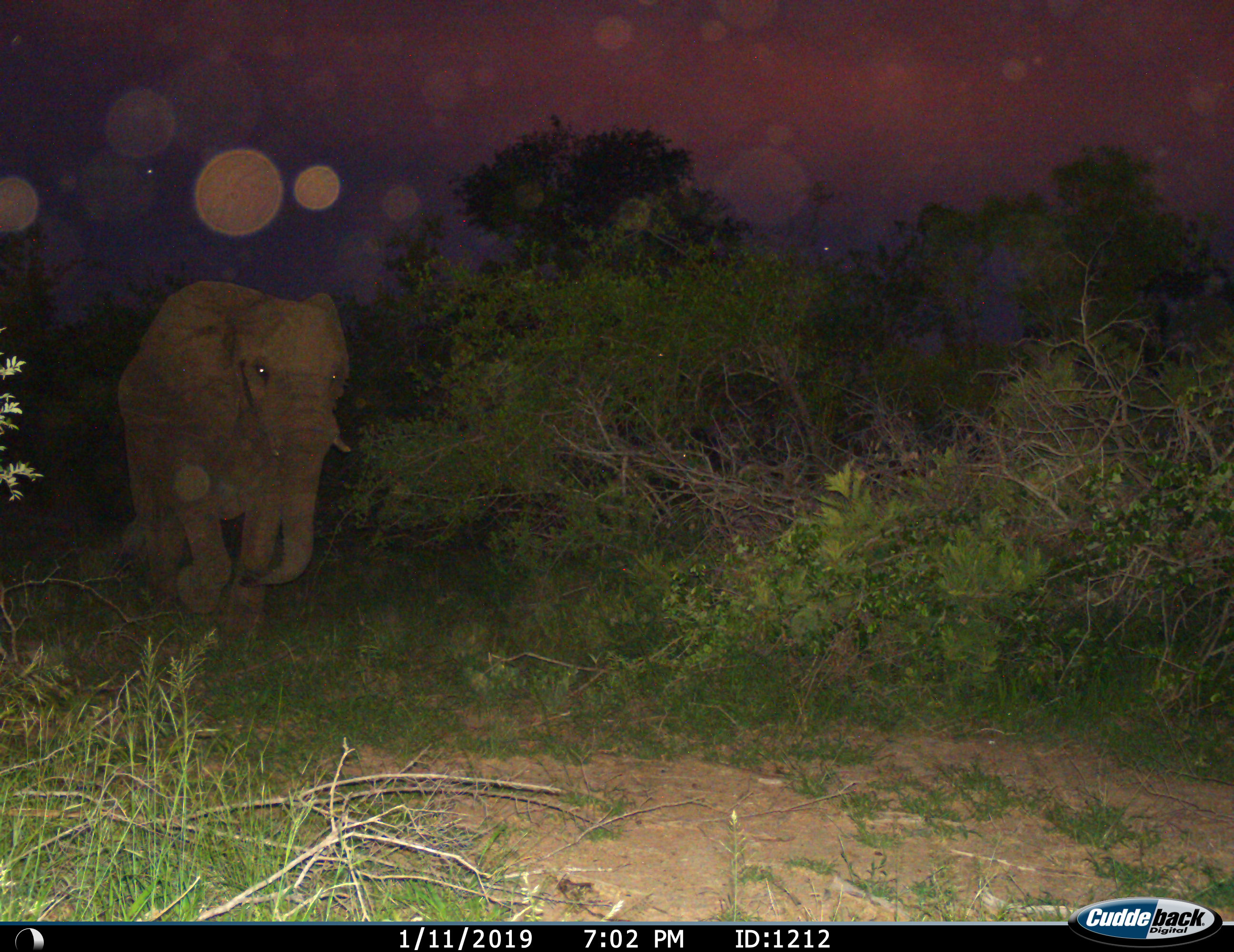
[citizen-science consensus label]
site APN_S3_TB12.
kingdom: Animalia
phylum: Chordata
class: Mammalia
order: Proboscidea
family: Elephantidae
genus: Loxodonta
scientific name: Loxodonta africana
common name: african bush elephant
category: elephant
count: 1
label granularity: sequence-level